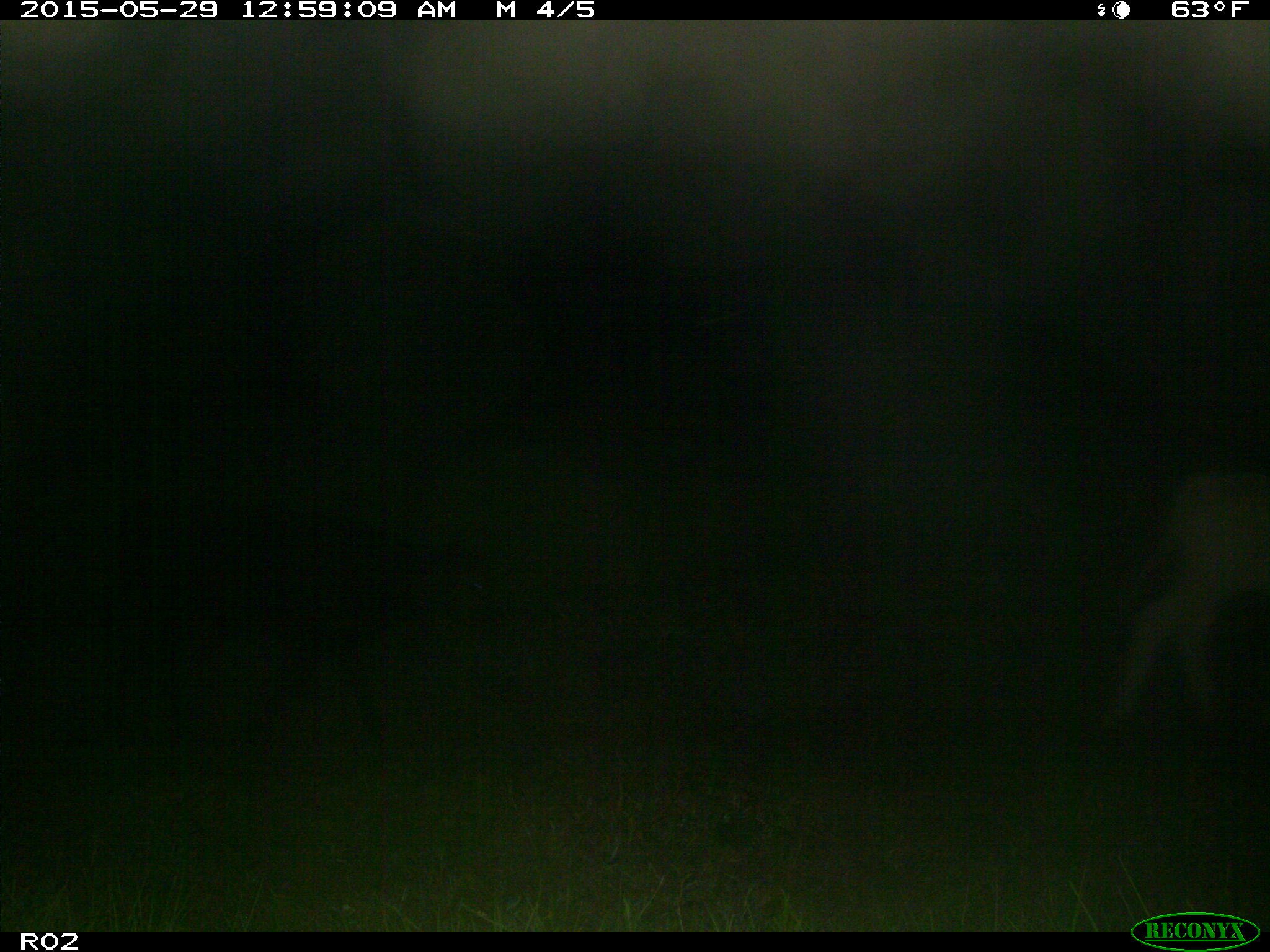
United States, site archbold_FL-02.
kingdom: Animalia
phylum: Chordata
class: Mammalia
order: Artiodactyla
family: Bovidae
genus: Bos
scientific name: Bos taurus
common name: domestic cow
Bos taurus (domestic cow).